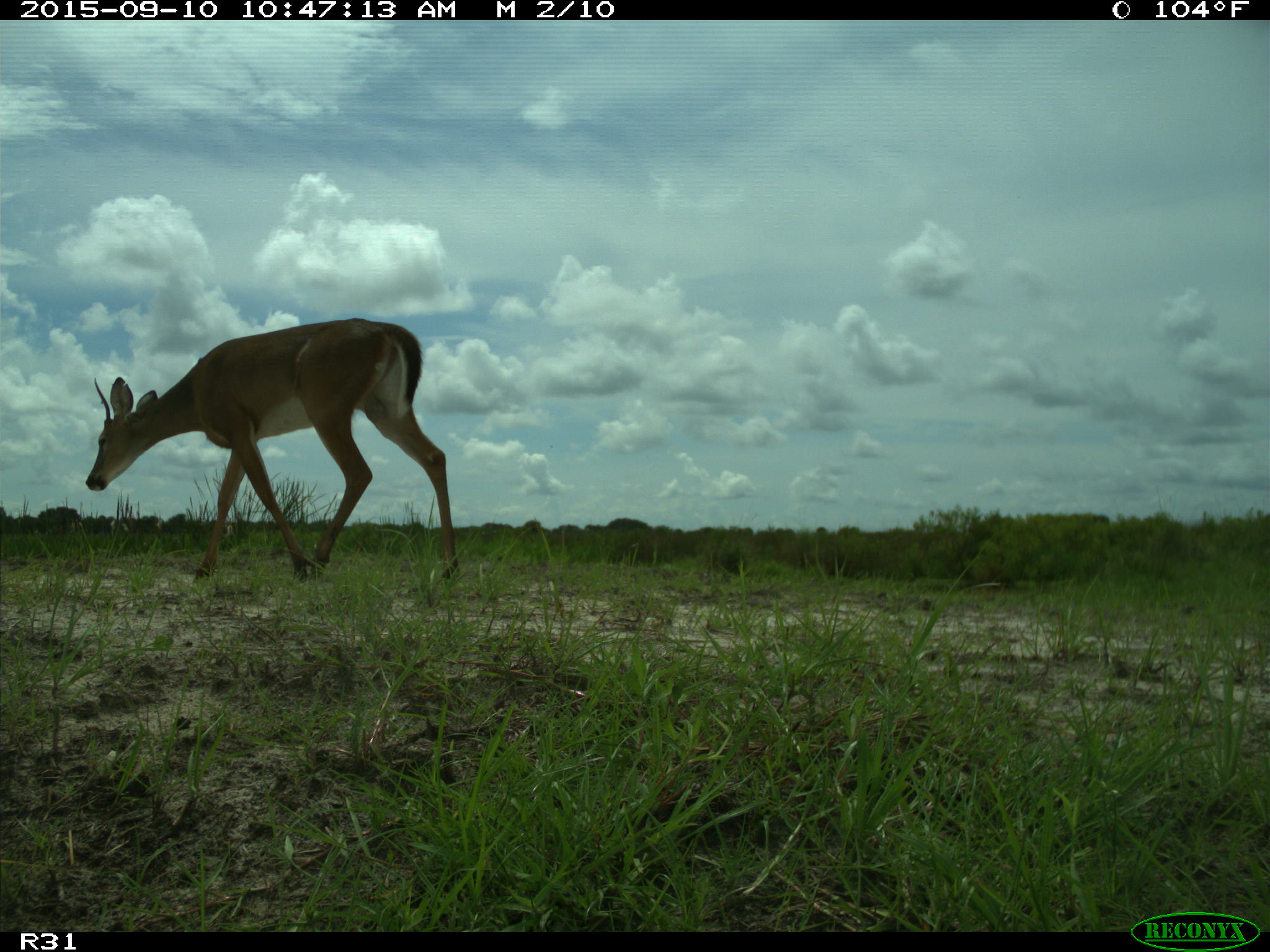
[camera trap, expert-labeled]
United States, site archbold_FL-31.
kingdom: Animalia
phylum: Chordata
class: Mammalia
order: Artiodactyla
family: Cervidae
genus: Odocoileus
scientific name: Odocoileus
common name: deer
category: unidentified deer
Unidentified deer (deer) (Odocoileus).